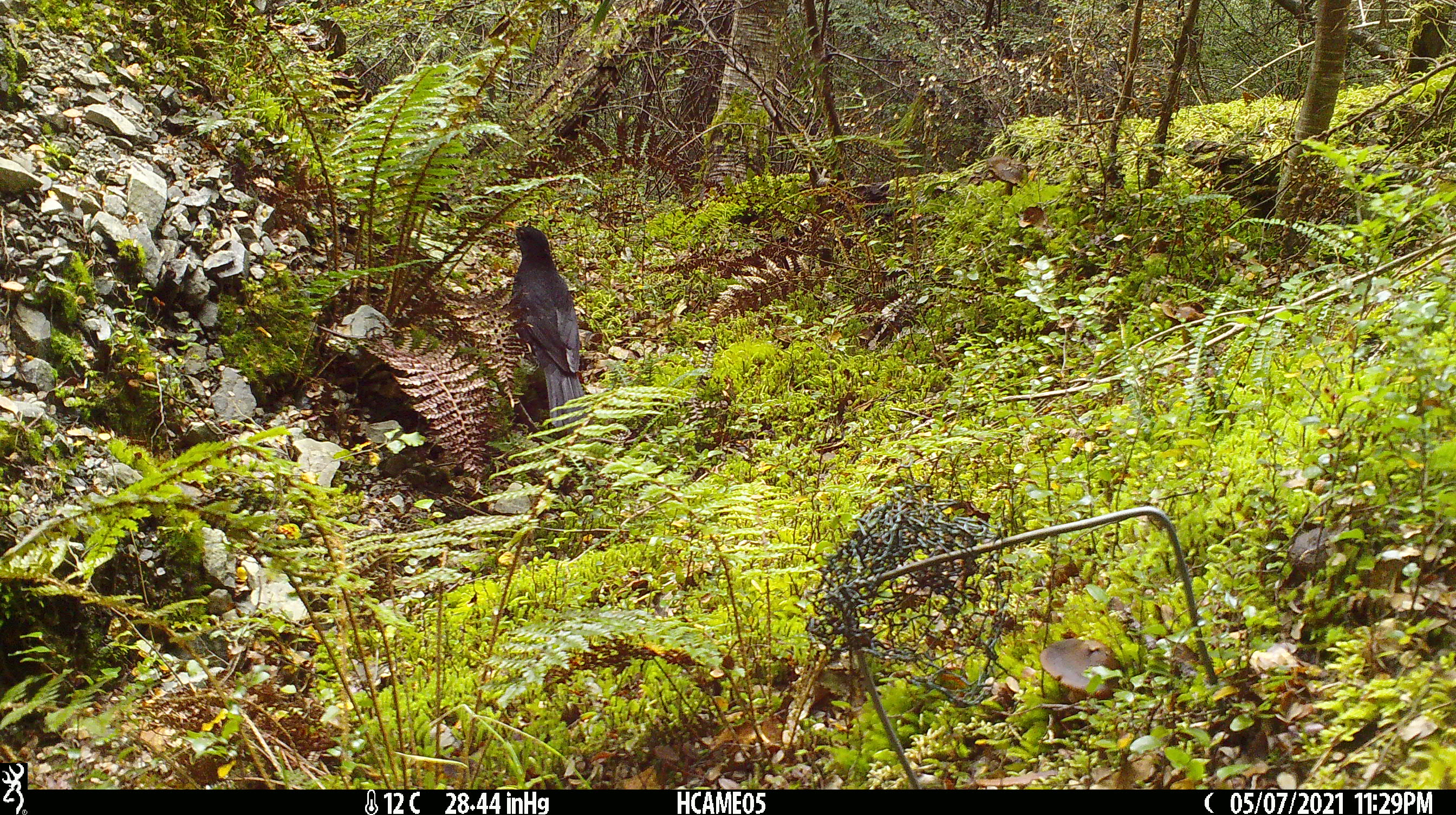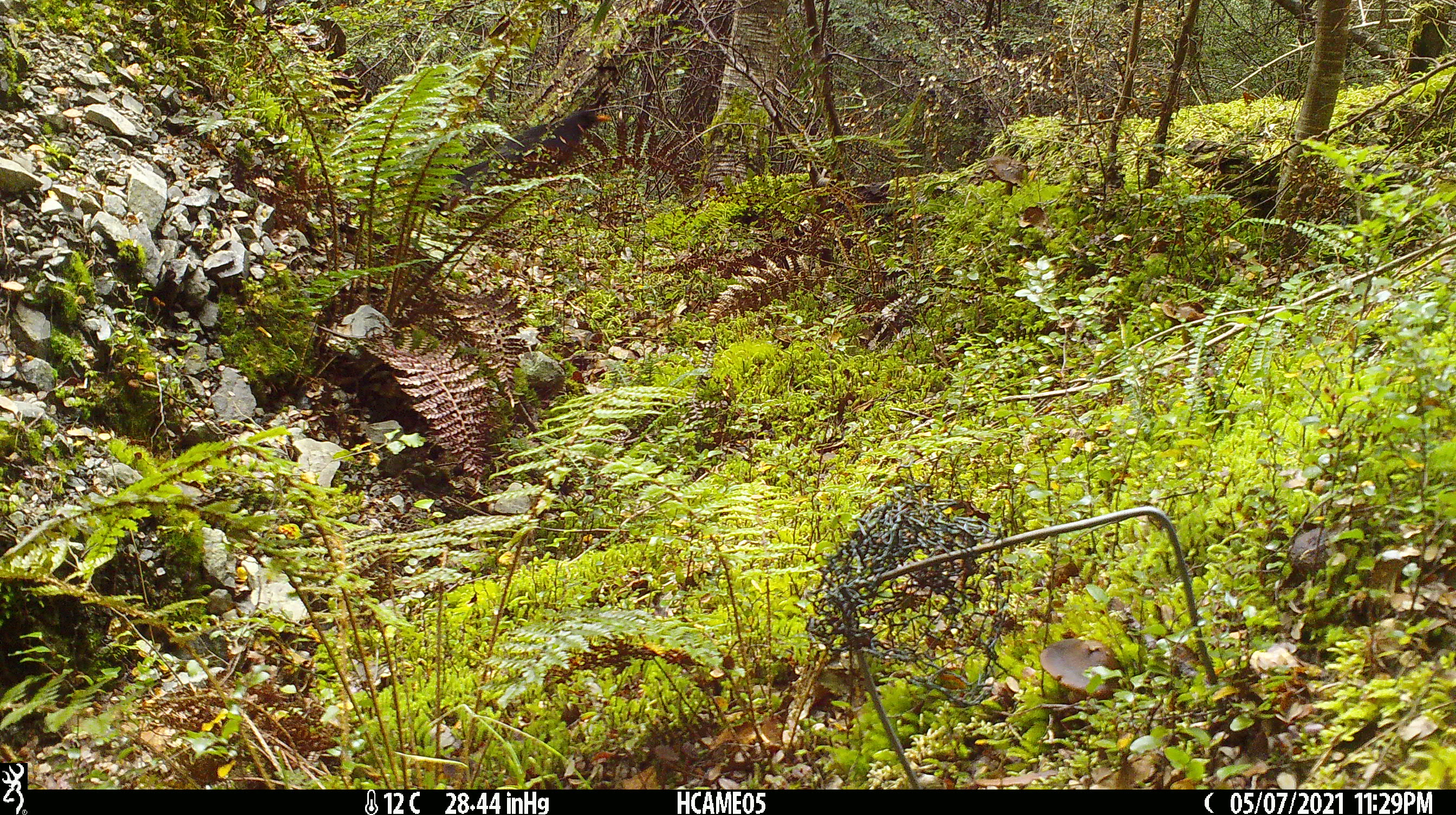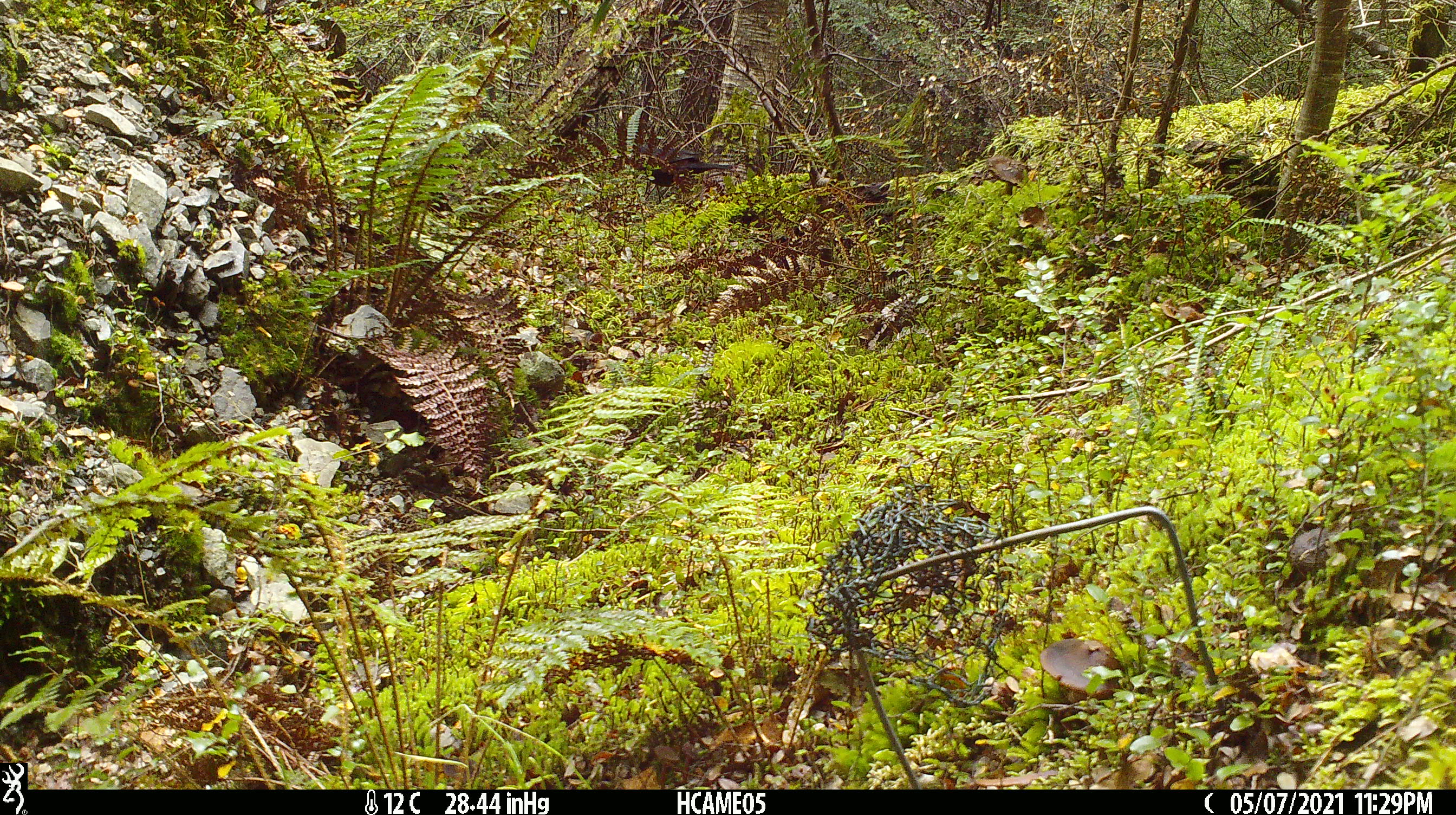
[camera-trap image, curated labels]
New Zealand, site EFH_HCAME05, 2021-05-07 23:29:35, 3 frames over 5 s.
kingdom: Animalia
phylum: Chordata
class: Aves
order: Passeriformes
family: Turdidae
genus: Turdus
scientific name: Turdus merula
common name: eurasian blackbird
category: blackbird